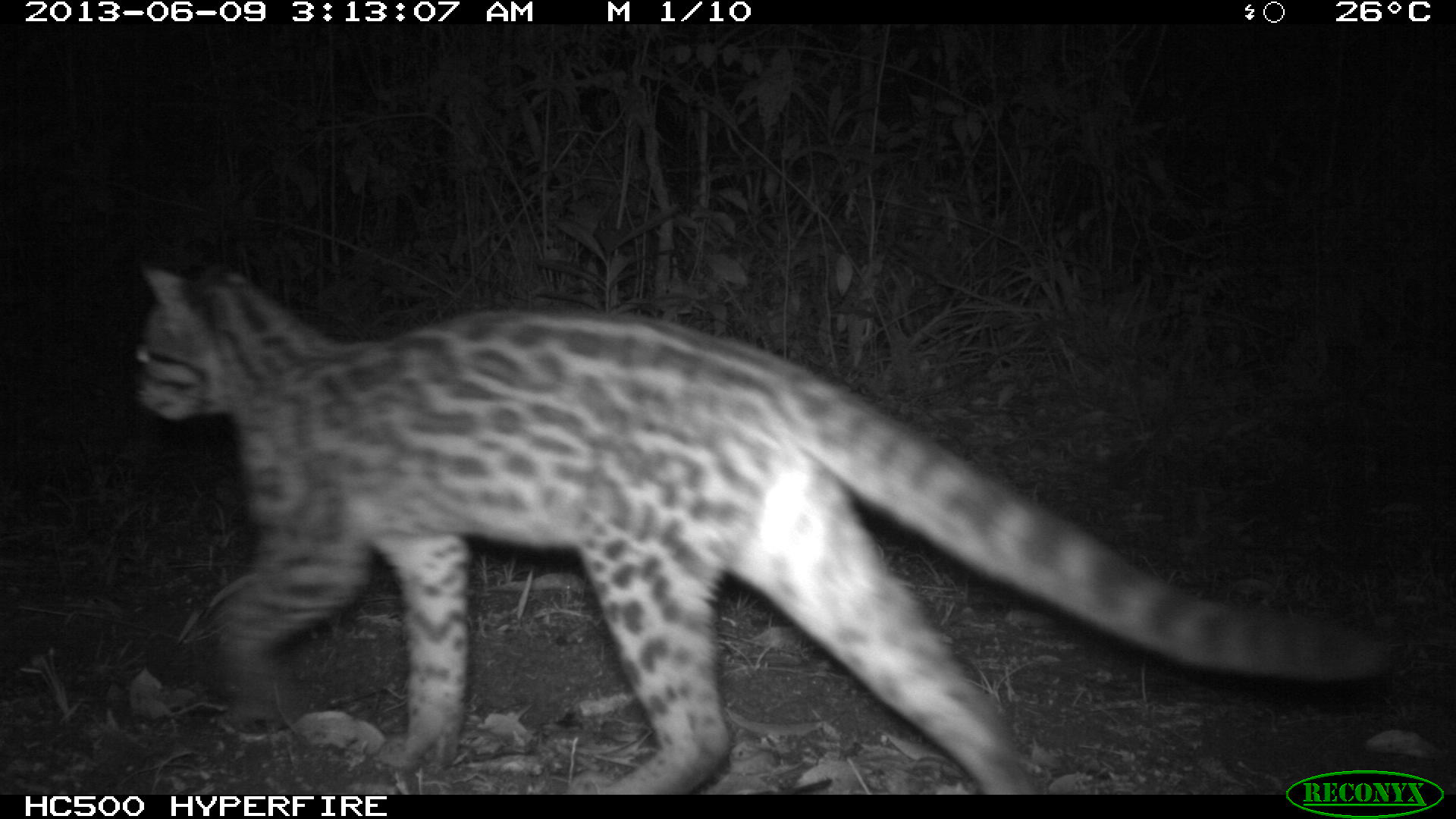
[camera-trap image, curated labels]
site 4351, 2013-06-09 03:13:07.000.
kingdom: Animalia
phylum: Chordata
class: Mammalia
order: Carnivora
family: Felidae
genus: Leopardus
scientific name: Leopardus wiedii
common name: margay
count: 1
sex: male